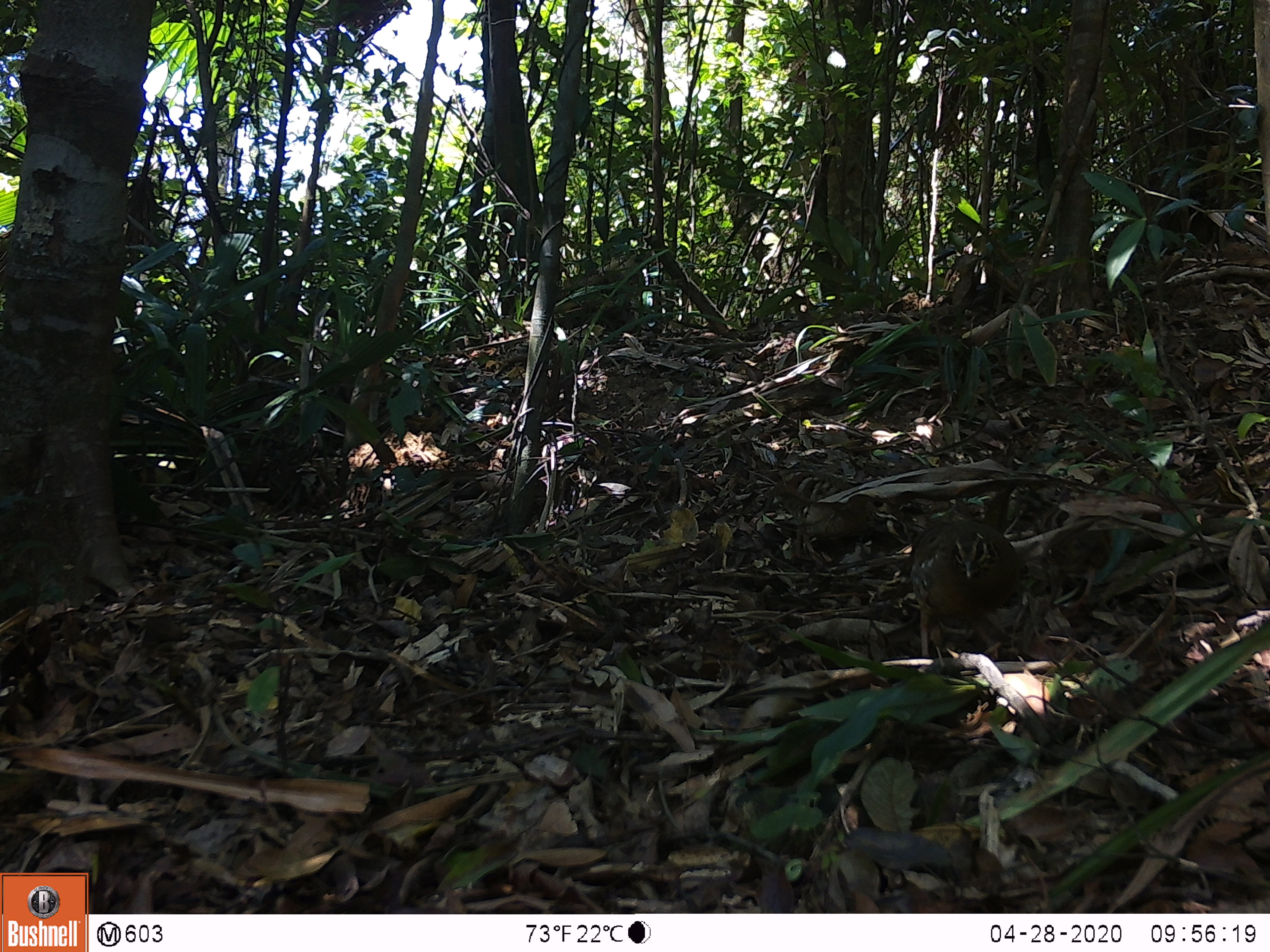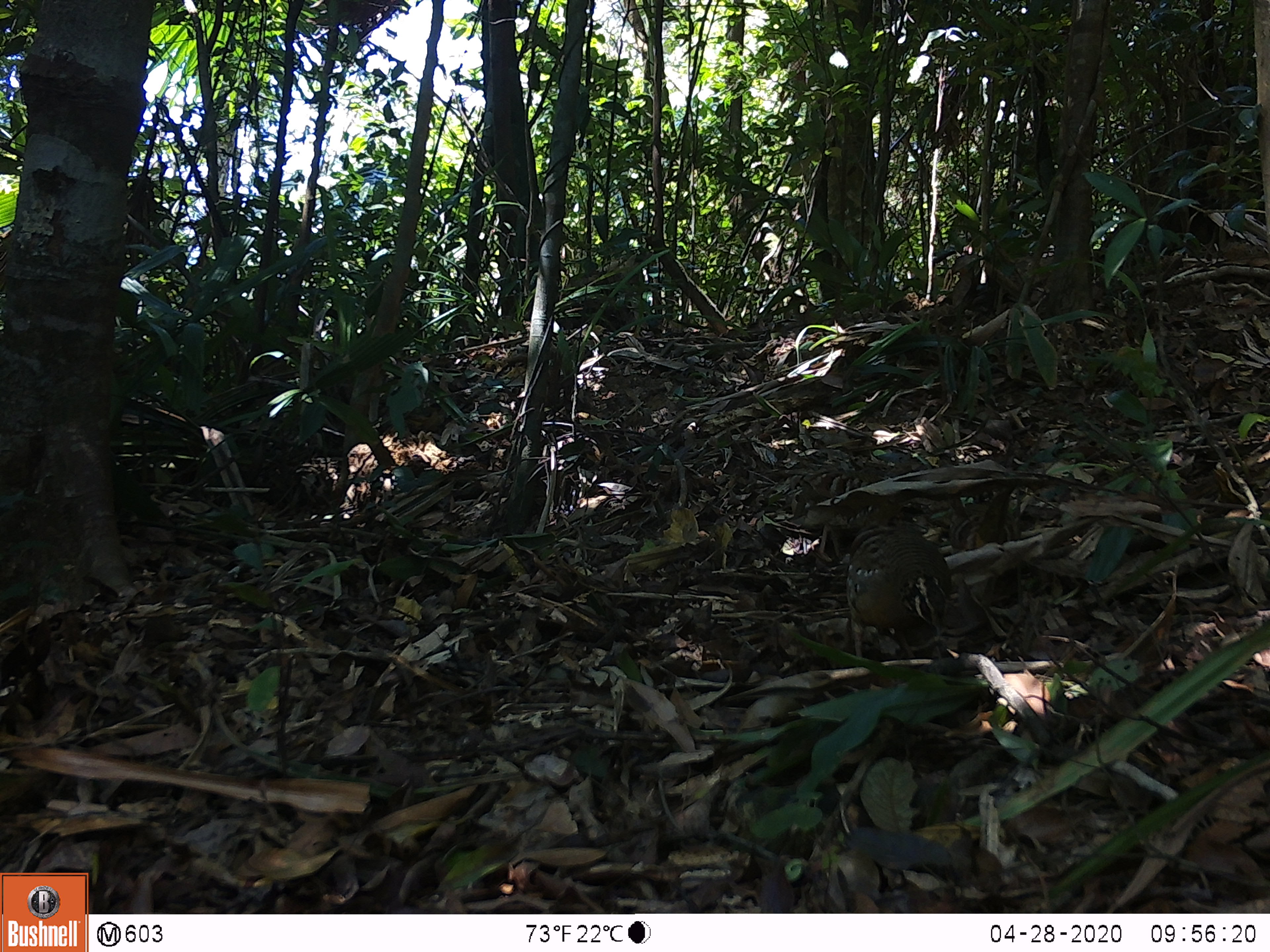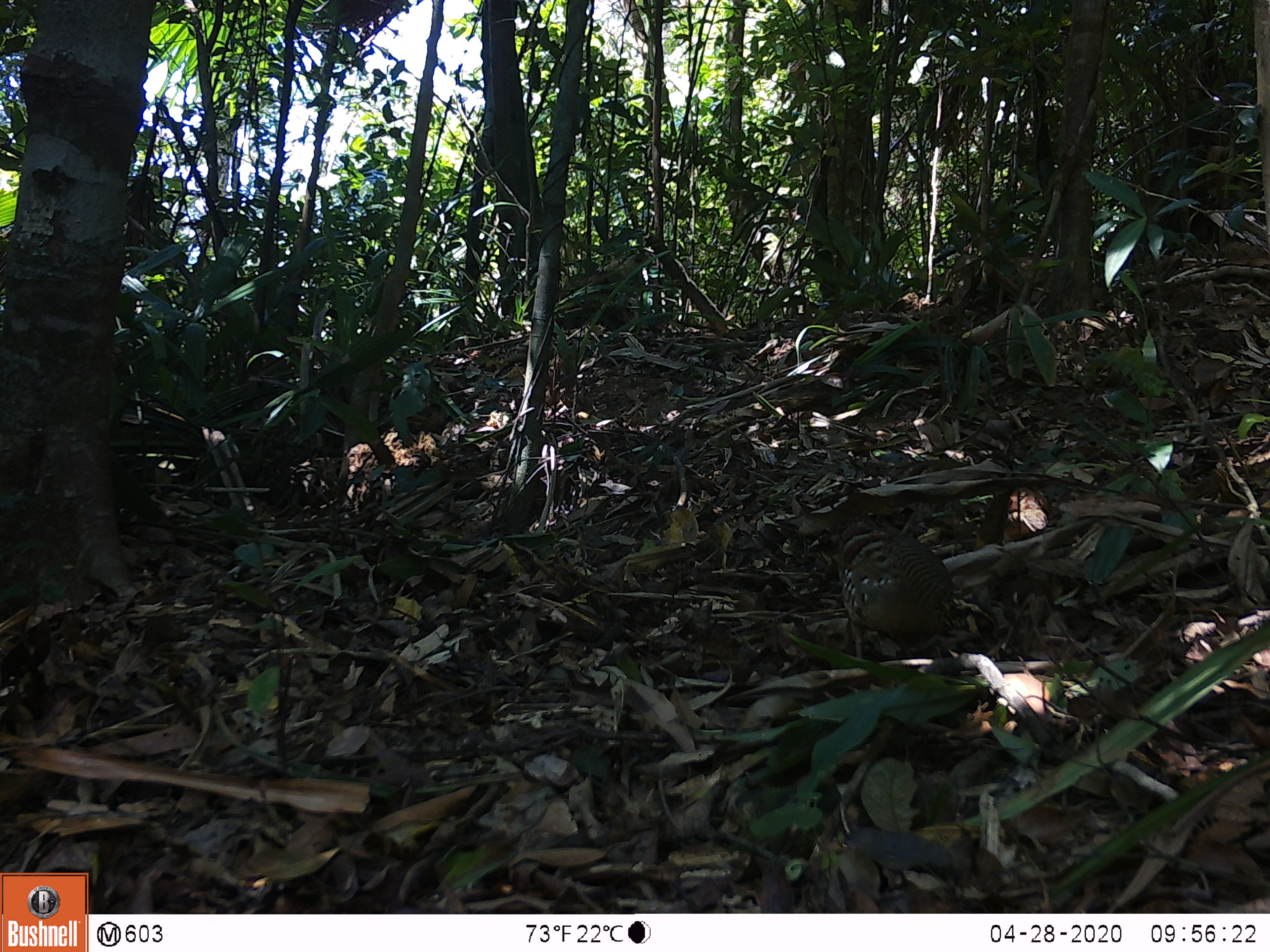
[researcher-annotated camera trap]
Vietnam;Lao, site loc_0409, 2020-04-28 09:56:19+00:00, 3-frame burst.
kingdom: Animalia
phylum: Chordata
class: Aves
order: Galliformes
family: Phasianidae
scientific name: Phasianidae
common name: partridge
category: unidentified partridge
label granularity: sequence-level